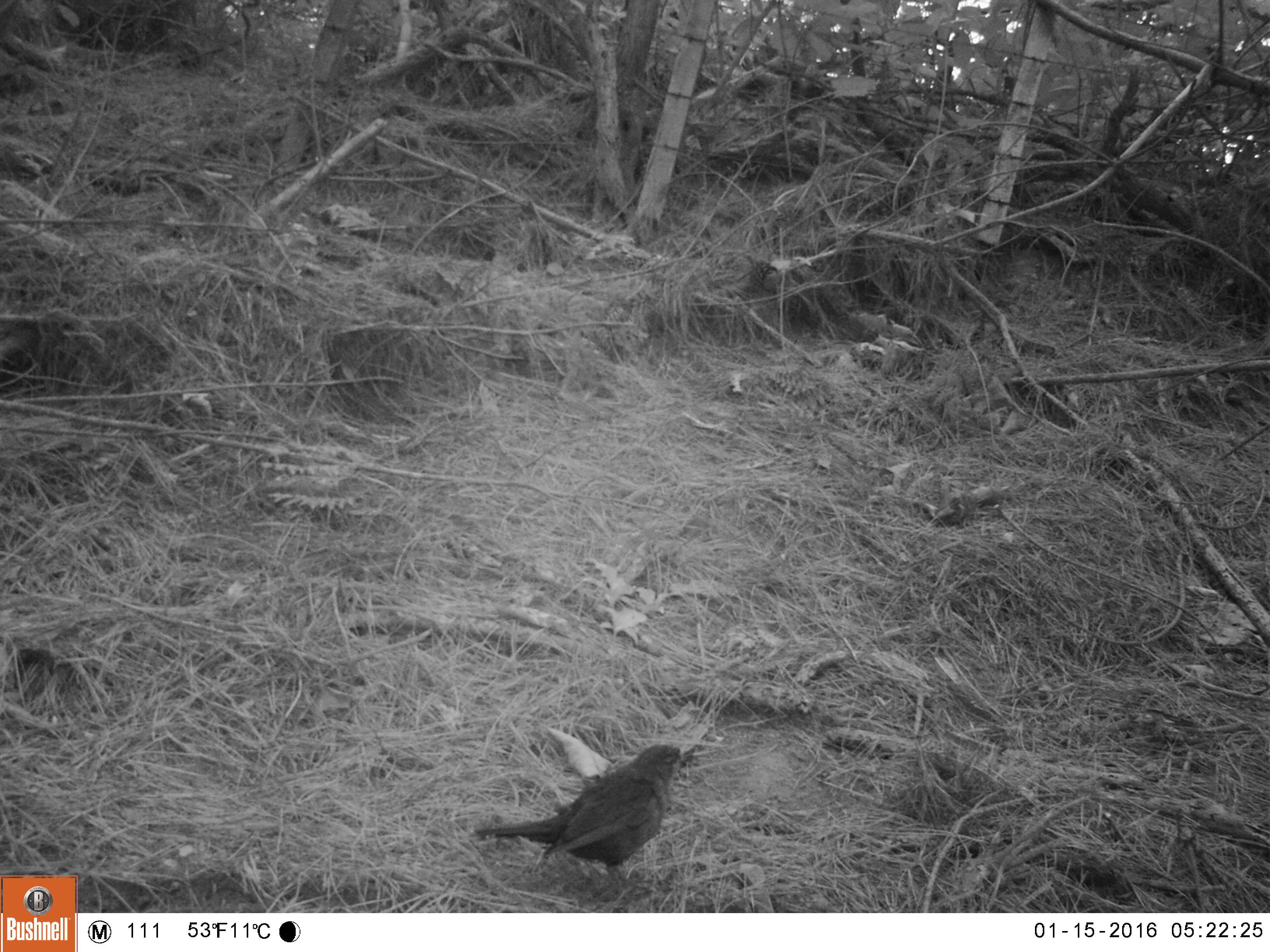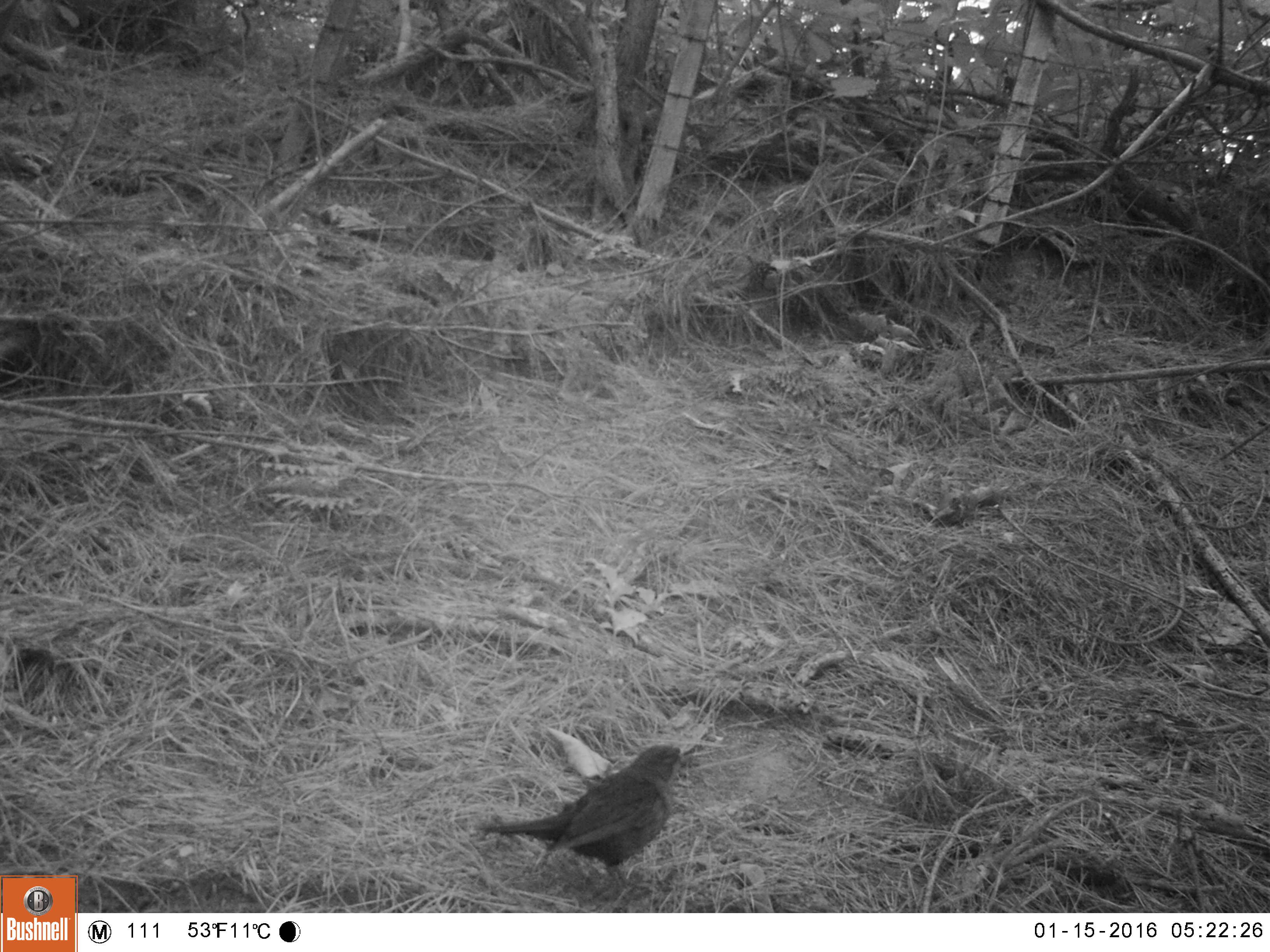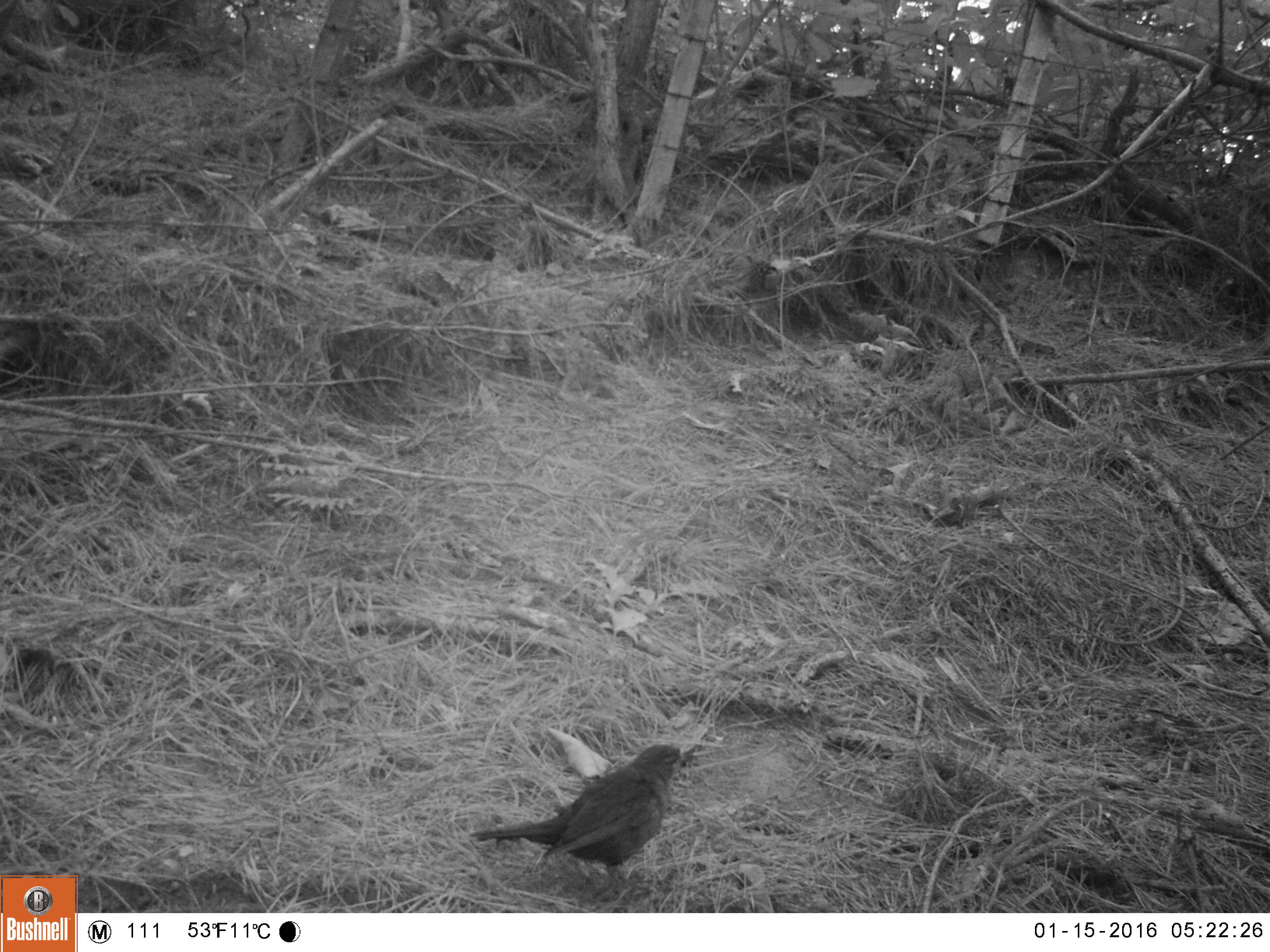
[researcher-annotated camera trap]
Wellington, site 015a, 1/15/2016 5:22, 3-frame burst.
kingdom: Animalia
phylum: Chordata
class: Aves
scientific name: Aves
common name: bird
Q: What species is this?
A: Bird (Aves).